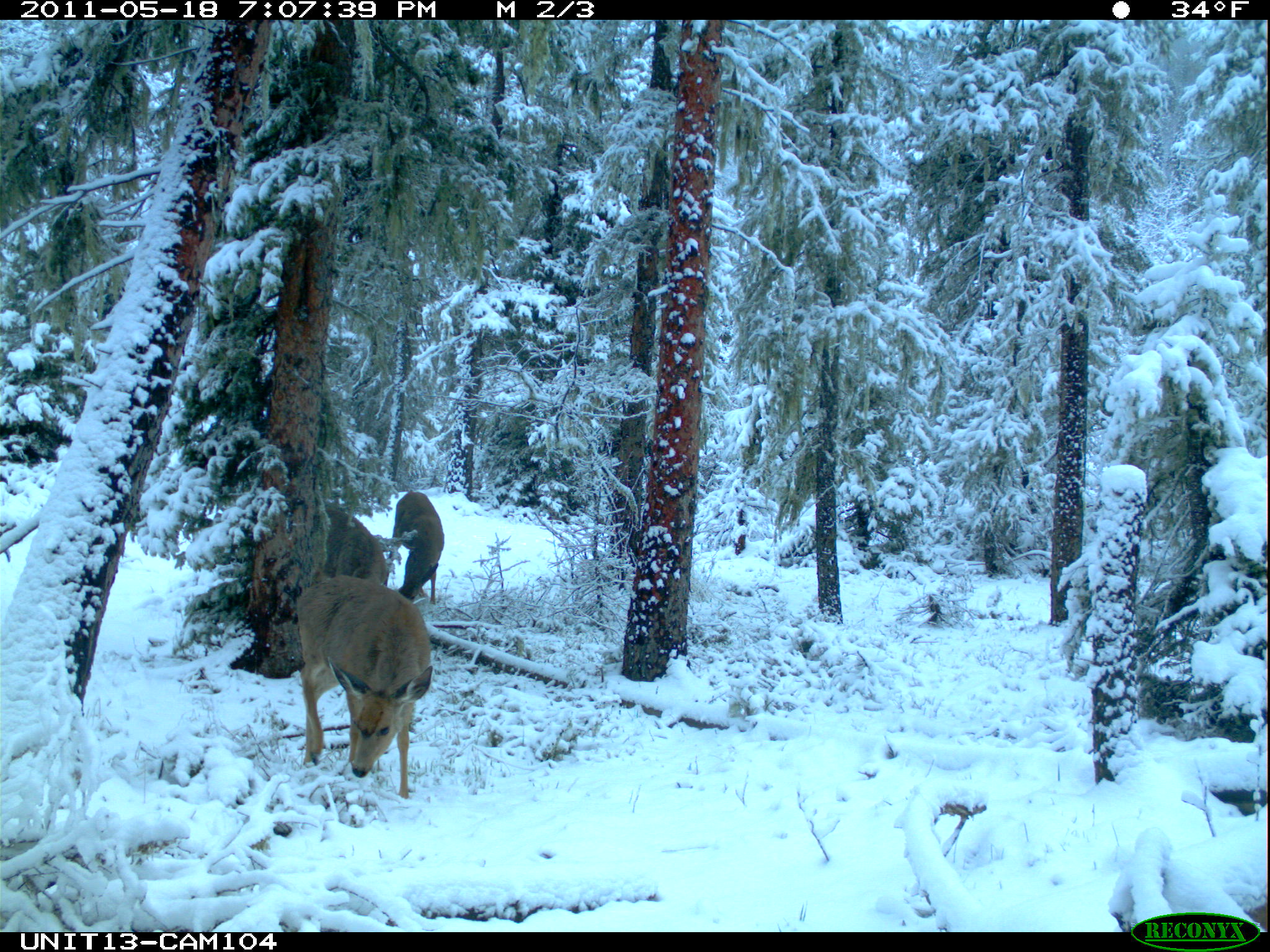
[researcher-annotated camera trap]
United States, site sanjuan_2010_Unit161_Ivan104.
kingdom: Animalia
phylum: Chordata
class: Mammalia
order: Artiodactyla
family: Cervidae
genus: Odocoileus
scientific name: Odocoileus hemionus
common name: mule deer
Odocoileus hemionus (mule deer).